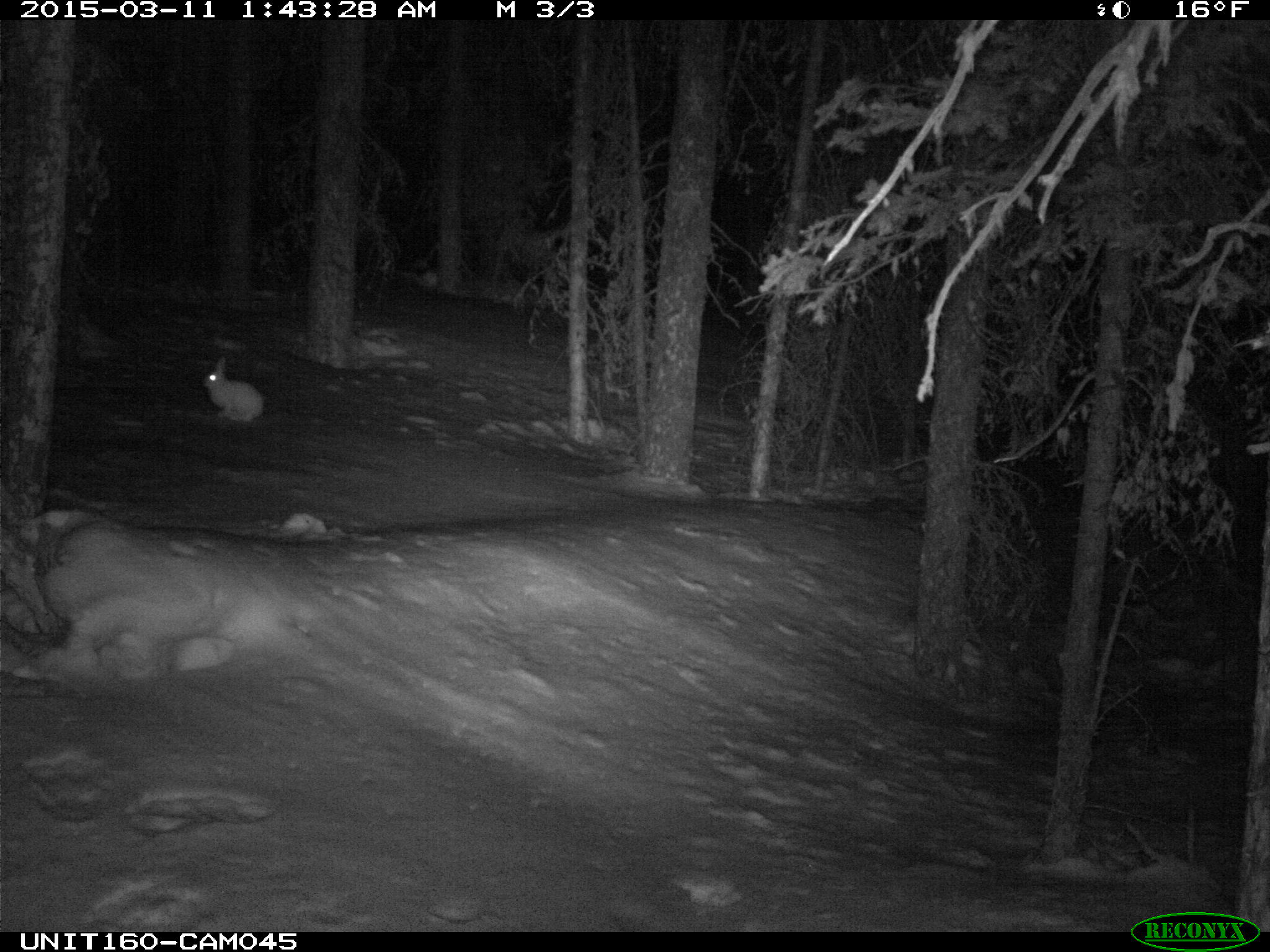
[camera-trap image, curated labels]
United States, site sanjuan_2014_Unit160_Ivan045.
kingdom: Animalia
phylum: Chordata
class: Mammalia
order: Lagomorpha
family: Leporidae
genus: Lepus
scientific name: Lepus americanus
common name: snowshoe hare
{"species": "Lepus americanus (snowshoe hare)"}